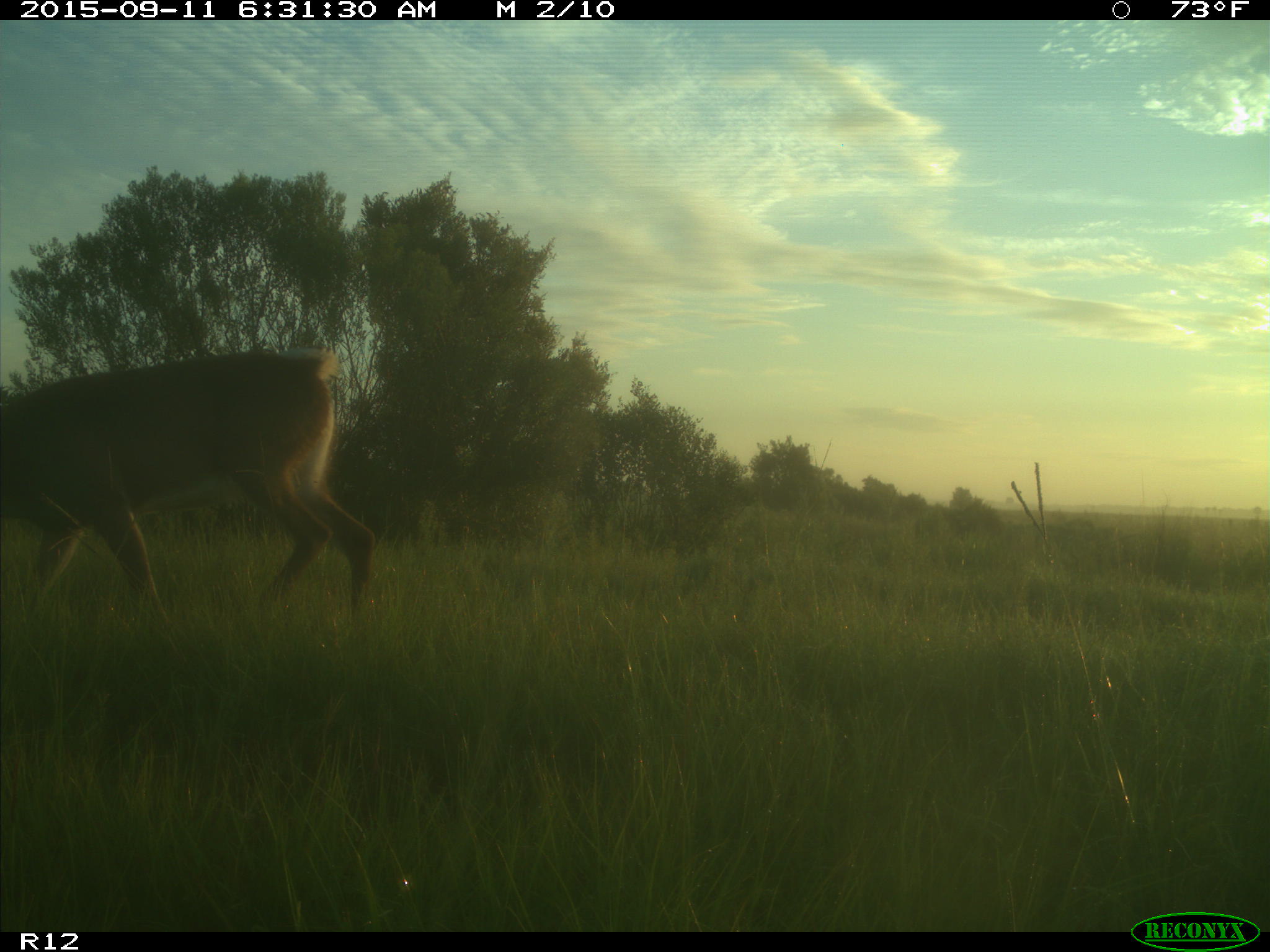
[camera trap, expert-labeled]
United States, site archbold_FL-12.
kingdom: Animalia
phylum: Chordata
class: Mammalia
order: Artiodactyla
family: Cervidae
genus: Odocoileus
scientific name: Odocoileus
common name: deer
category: unidentified deer